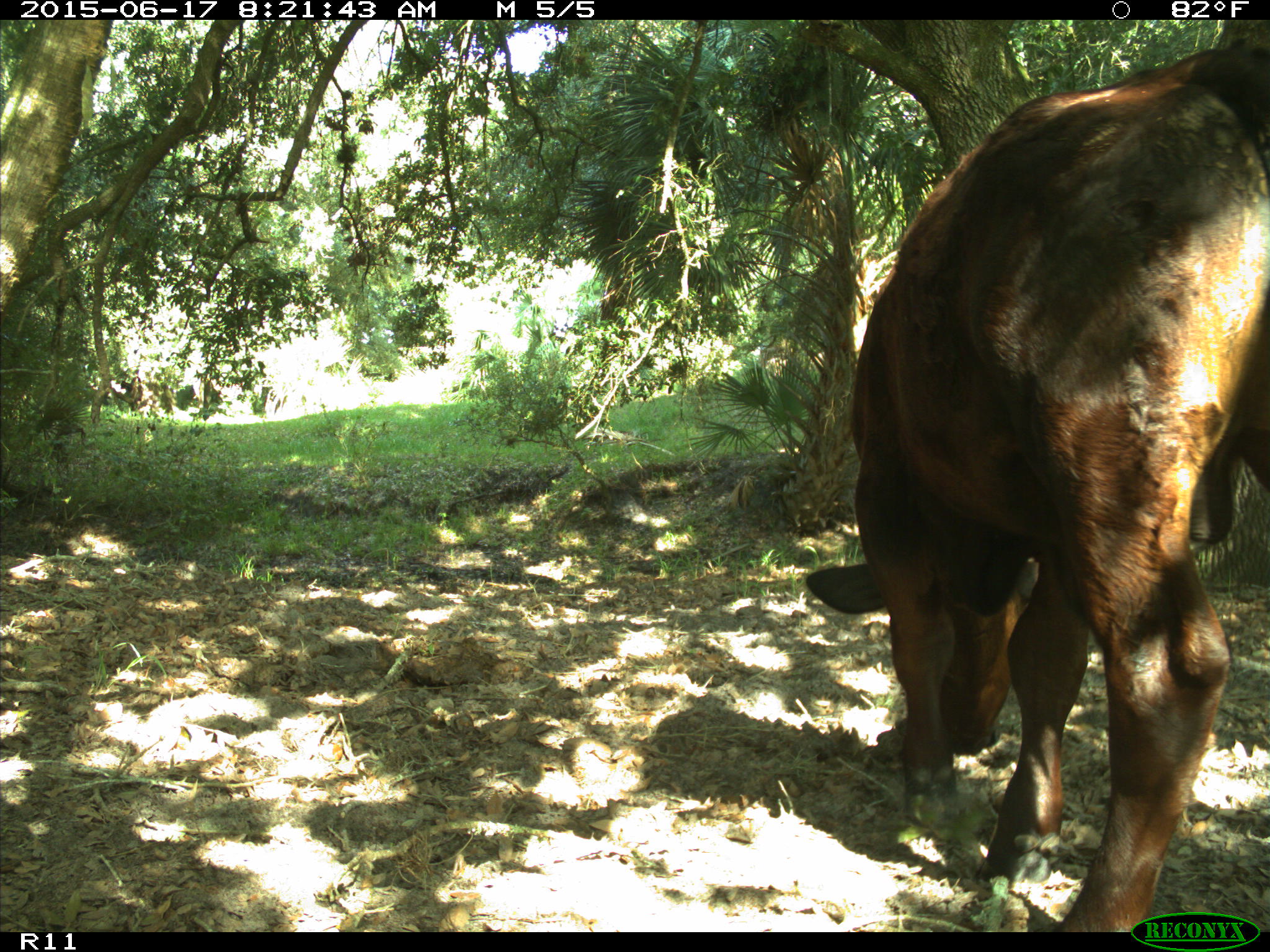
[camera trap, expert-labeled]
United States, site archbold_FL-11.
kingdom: Animalia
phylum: Chordata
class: Mammalia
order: Artiodactyla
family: Bovidae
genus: Bos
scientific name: Bos taurus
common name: domestic cow